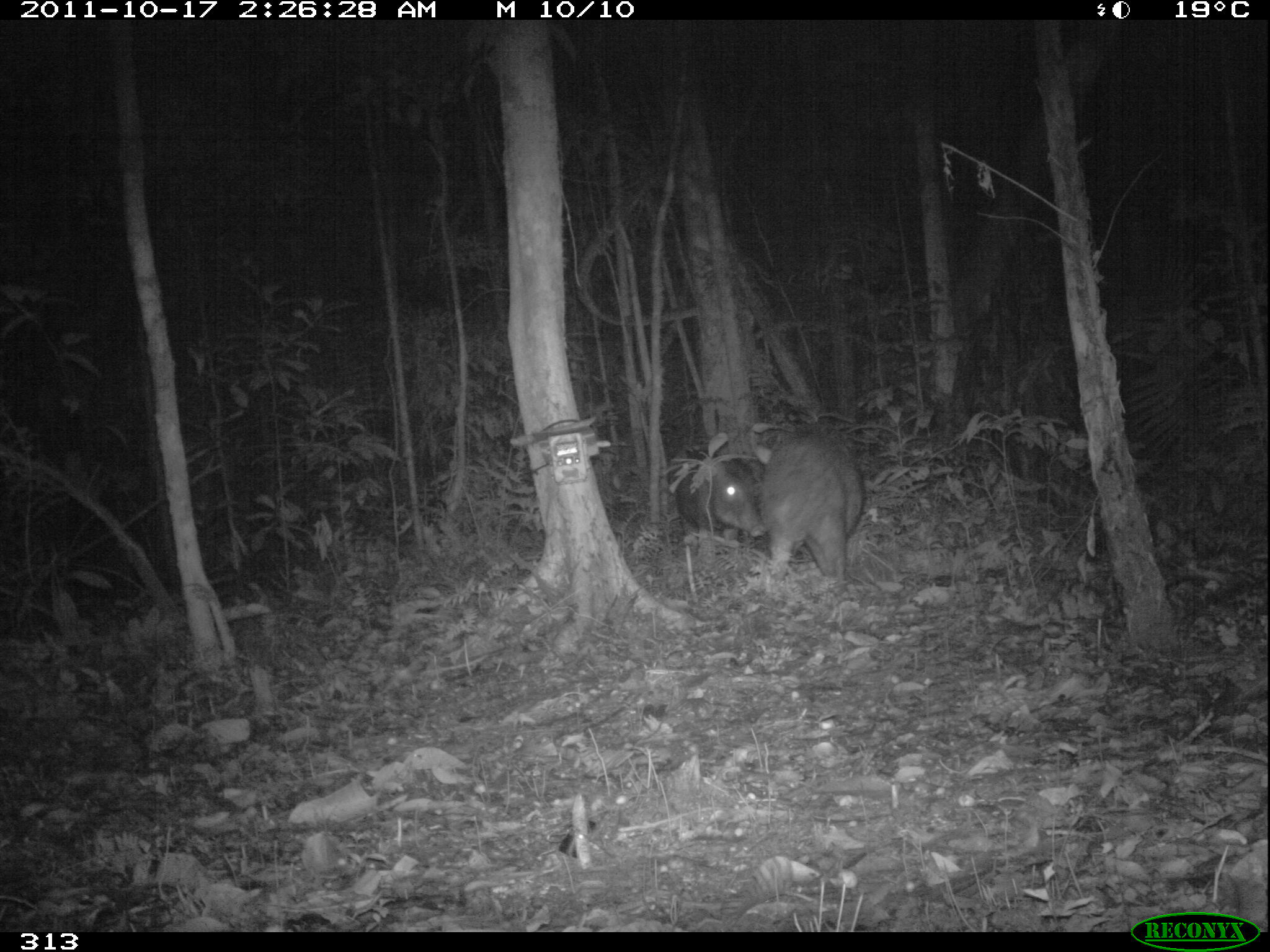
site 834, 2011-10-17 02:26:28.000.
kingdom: Animalia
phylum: Chordata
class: Mammalia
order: Artiodactyla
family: Tayassuidae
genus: Tayassu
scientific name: Tayassu pecari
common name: white-lipped peccary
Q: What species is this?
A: Tayassu pecari (white-lipped peccary).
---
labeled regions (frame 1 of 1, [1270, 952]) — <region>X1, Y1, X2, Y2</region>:
tayassu pecari: <region>755, 431, 863, 586</region>; <region>675, 454, 766, 560</region>